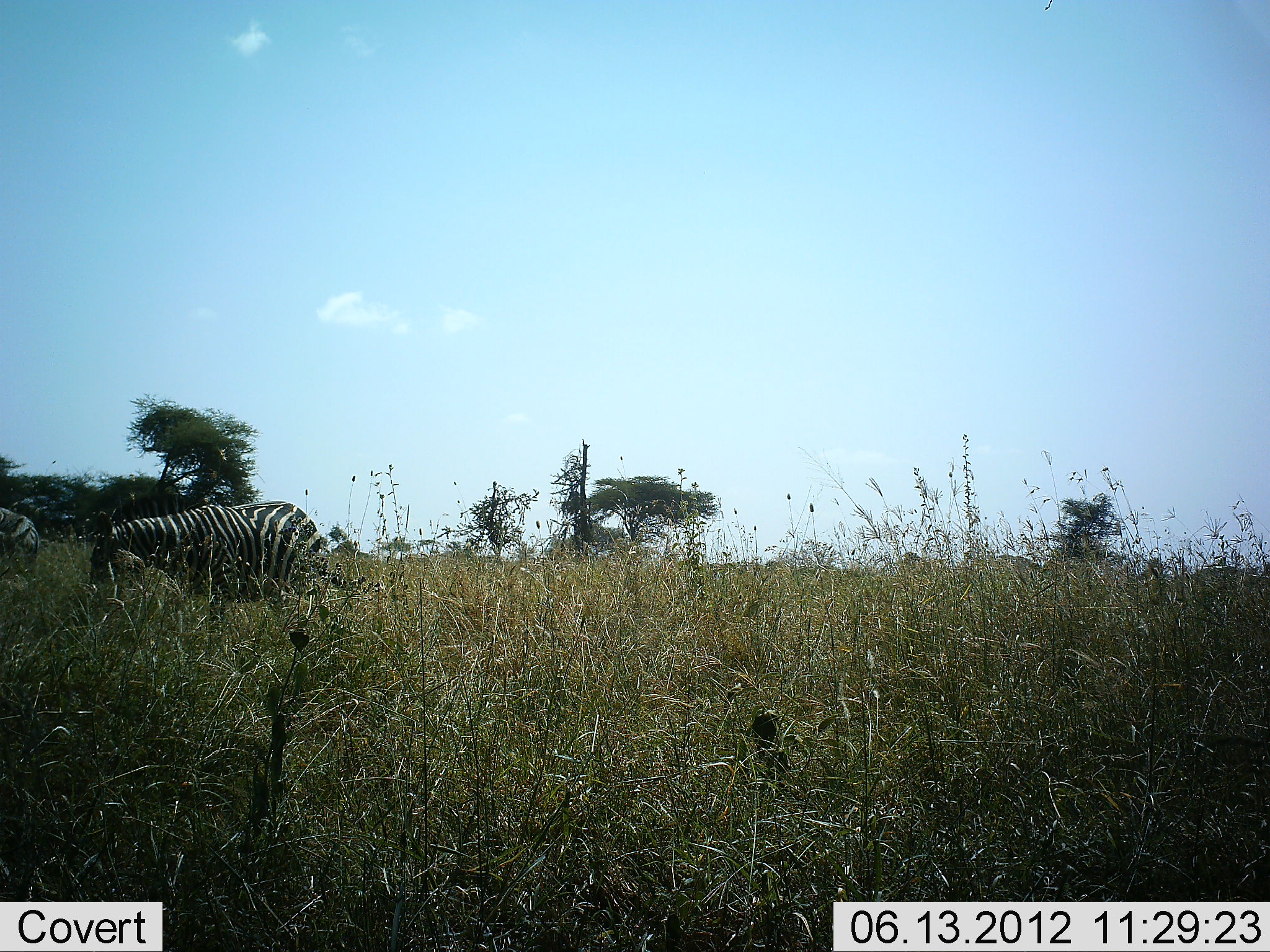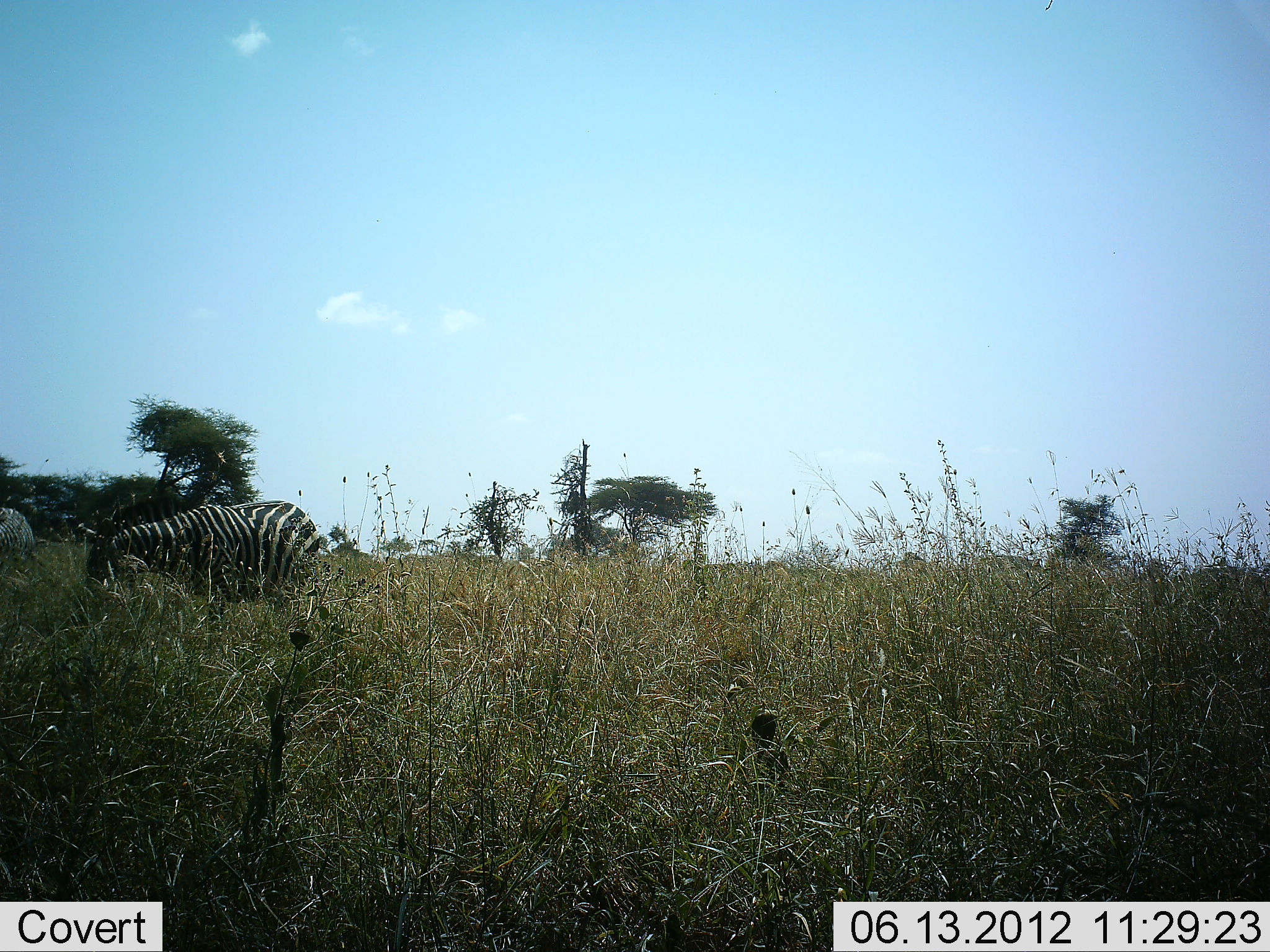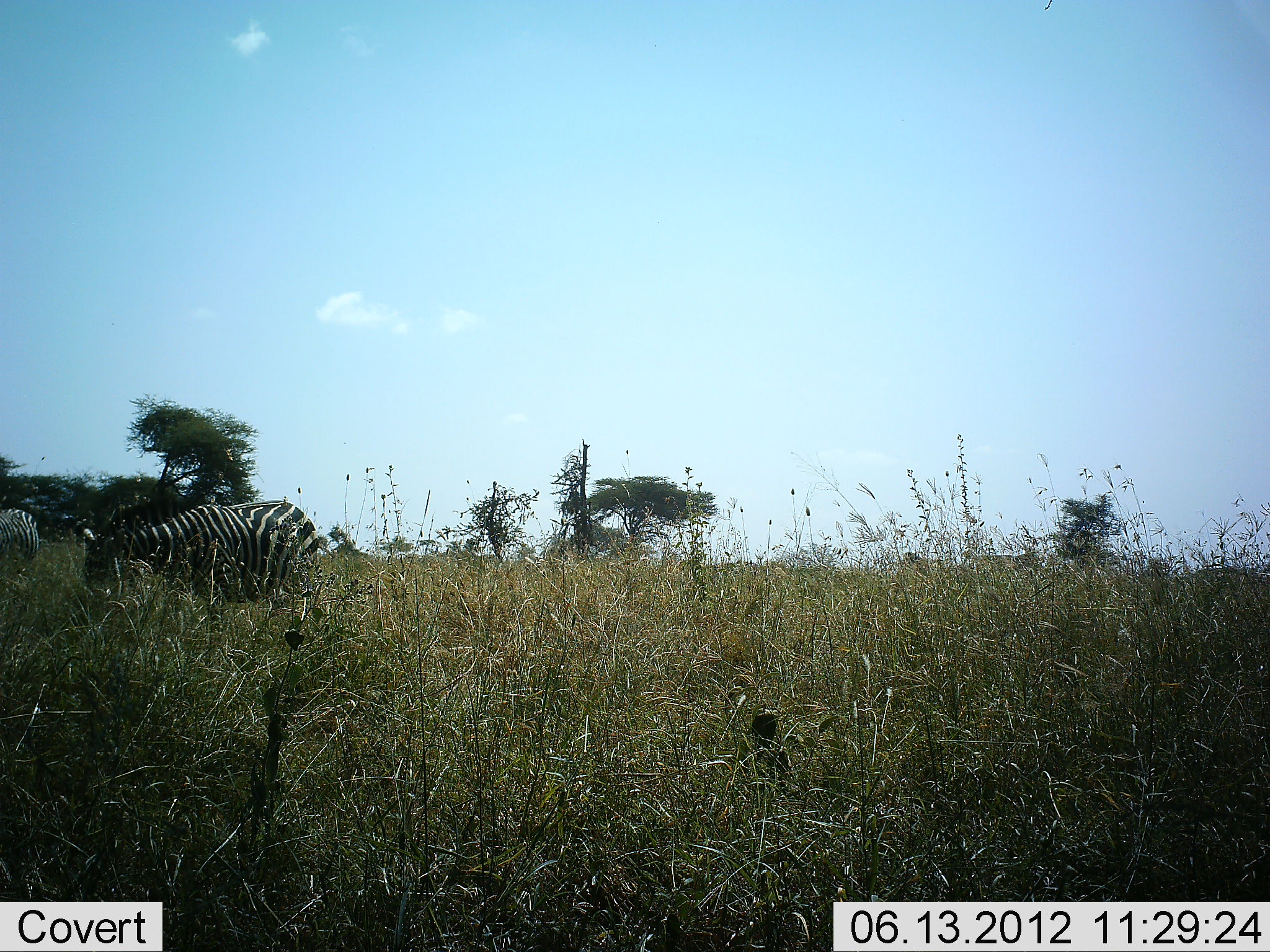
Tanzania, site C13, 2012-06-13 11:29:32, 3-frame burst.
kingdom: Animalia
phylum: Chordata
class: Mammalia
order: Perissodactyla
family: Equidae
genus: Equus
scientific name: Equus quagga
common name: plains zebra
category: zebra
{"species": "zebra (plains zebra) (Equus quagga)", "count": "2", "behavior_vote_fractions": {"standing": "50%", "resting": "0%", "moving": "10%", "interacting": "0%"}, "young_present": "0%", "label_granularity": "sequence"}